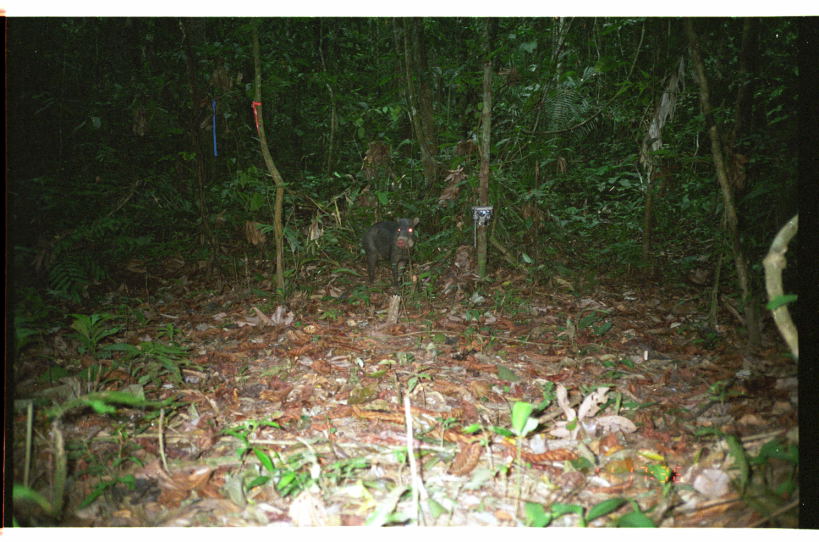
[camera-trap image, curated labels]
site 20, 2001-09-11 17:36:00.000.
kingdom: Animalia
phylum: Chordata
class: Mammalia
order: Artiodactyla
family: Tayassuidae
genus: Tayassu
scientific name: Tayassu pecari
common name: white-lipped peccary